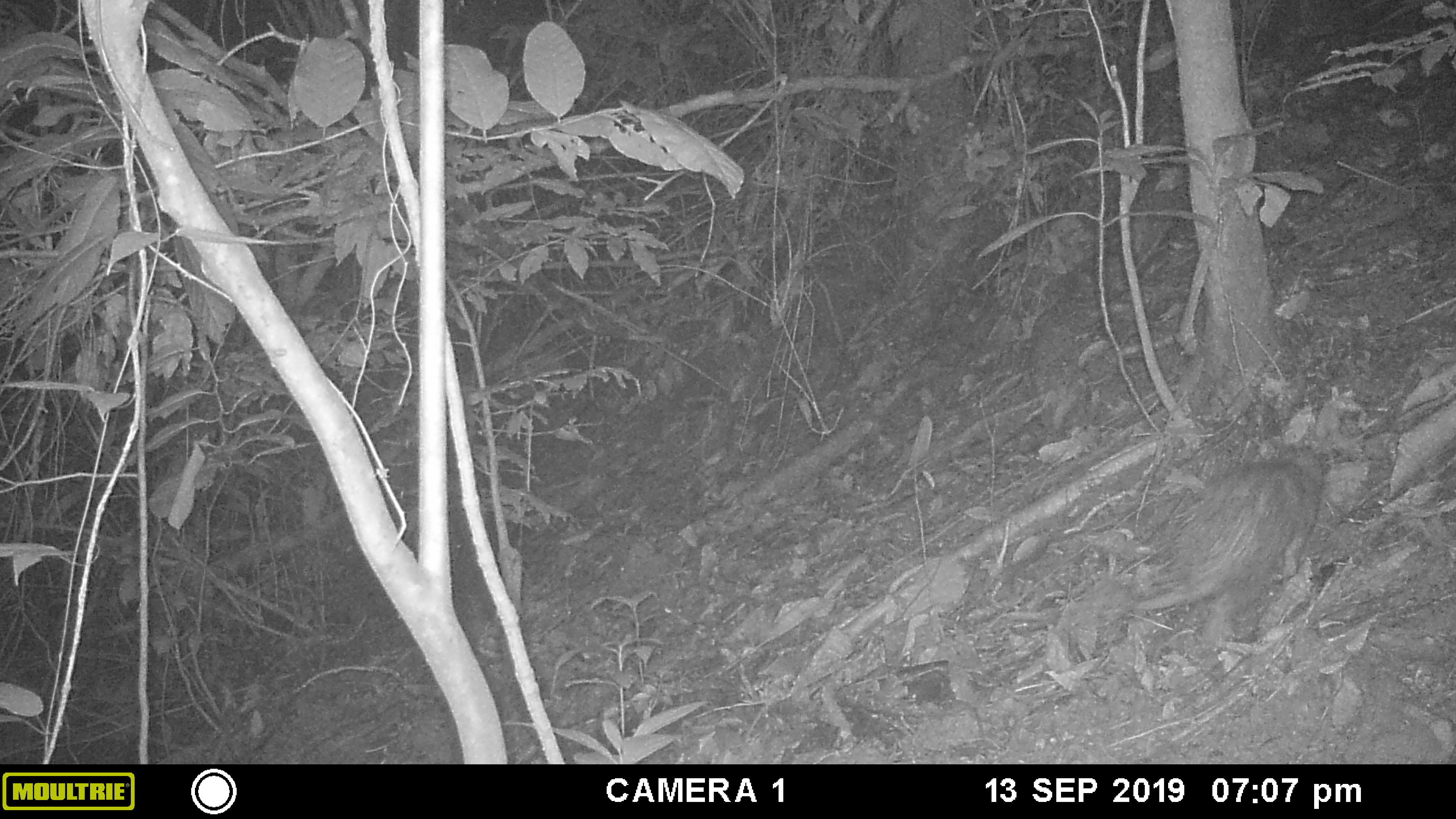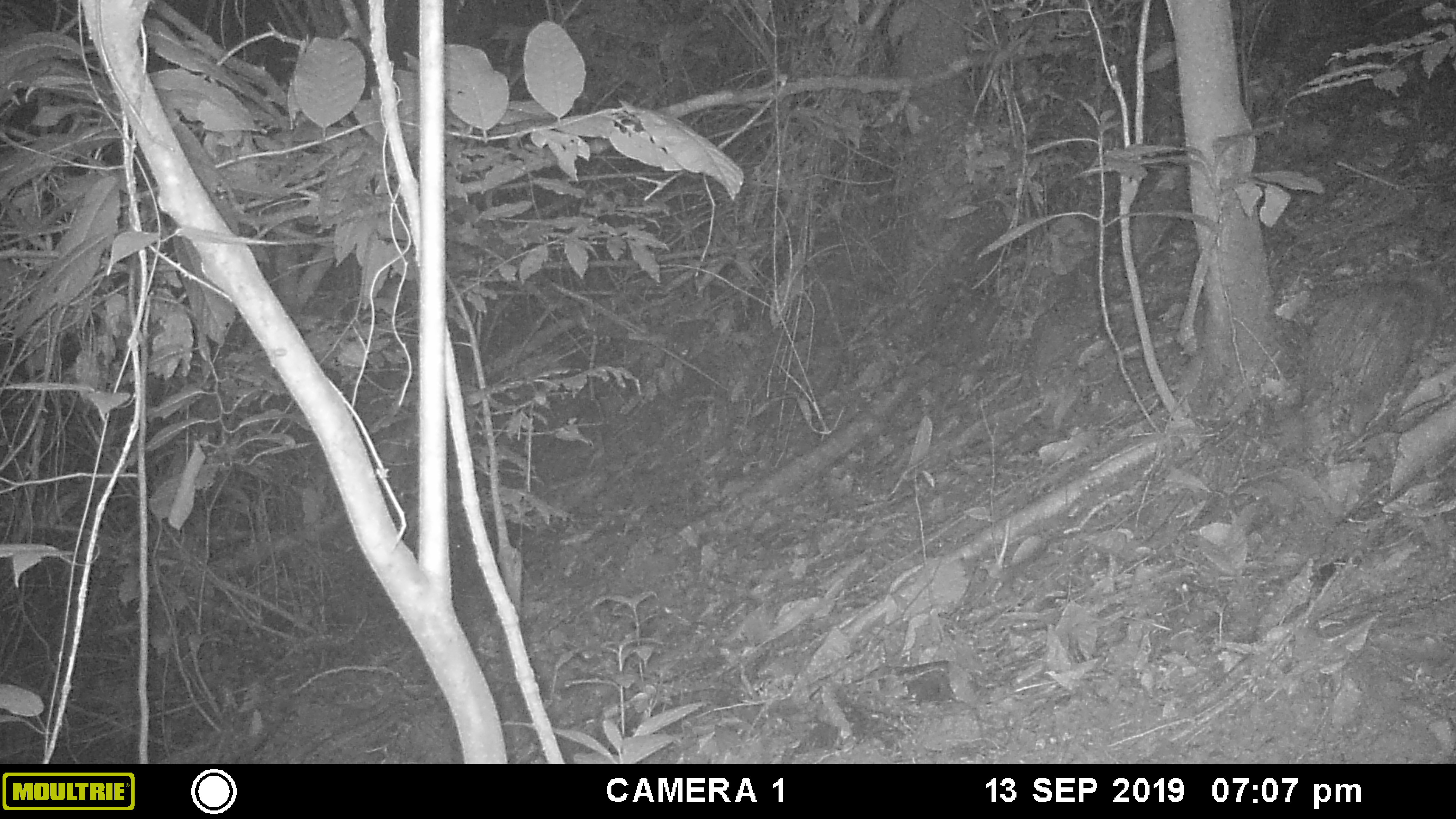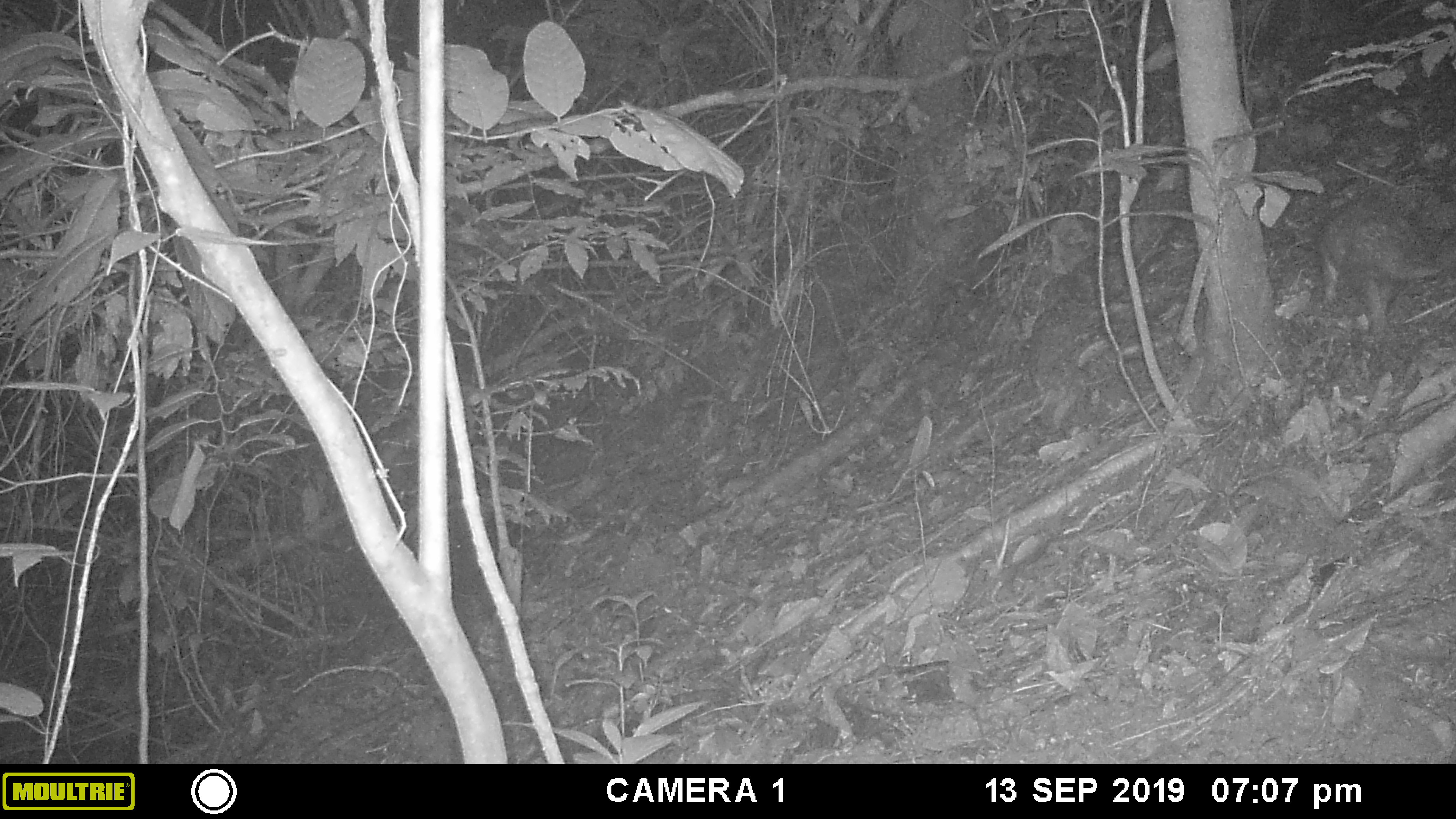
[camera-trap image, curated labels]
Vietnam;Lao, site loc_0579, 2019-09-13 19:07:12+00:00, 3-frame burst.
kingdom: Animalia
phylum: Chordata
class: Mammalia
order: Rodentia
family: Hystricidae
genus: Atherurus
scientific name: Atherurus macrourus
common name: asiatic brush-tailed porcupine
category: asiatic brush tailed porcupine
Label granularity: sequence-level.